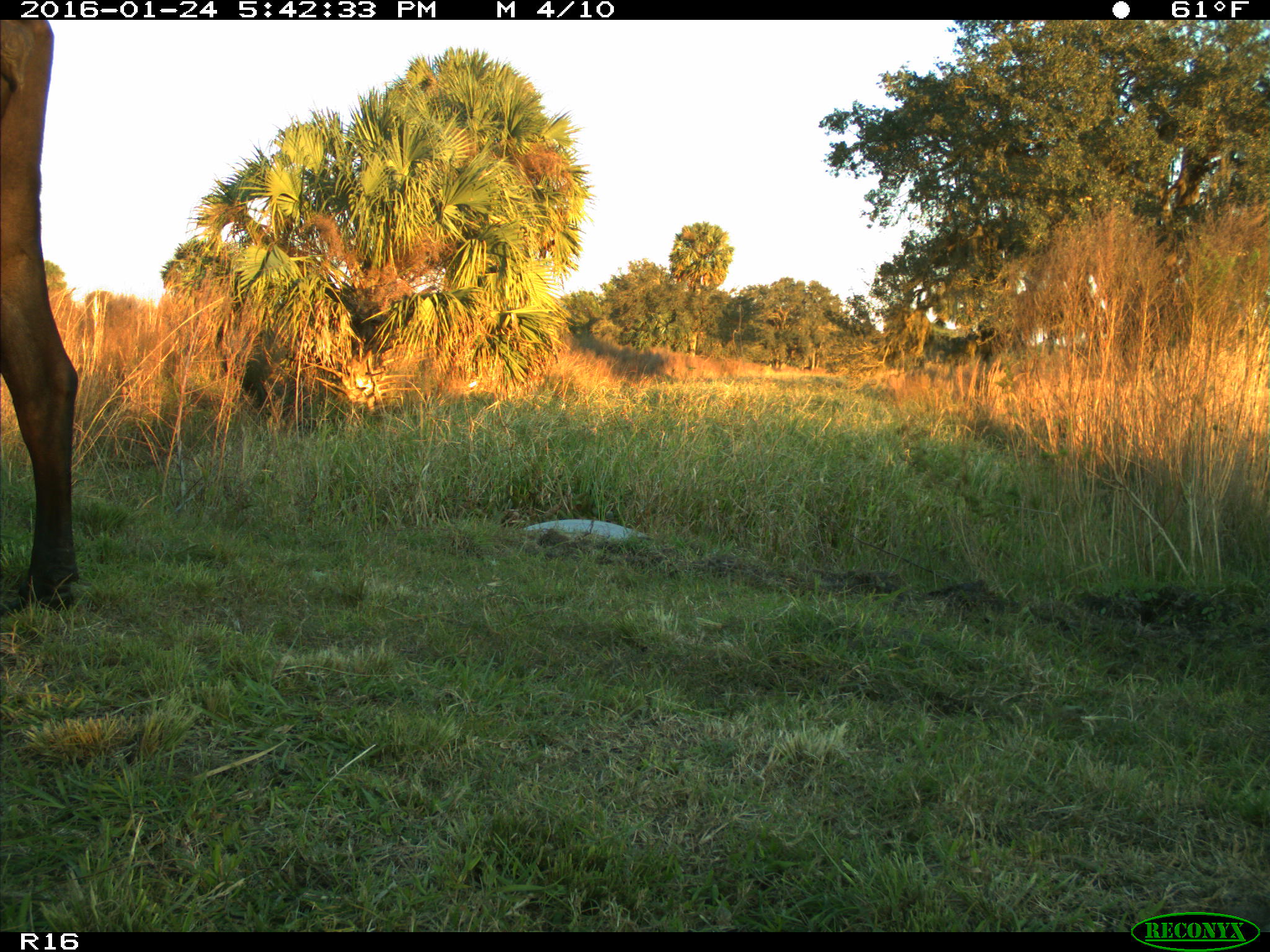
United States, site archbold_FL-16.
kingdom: Animalia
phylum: Chordata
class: Mammalia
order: Artiodactyla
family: Bovidae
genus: Bos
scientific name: Bos taurus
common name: domestic cow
Bos taurus (domestic cow).